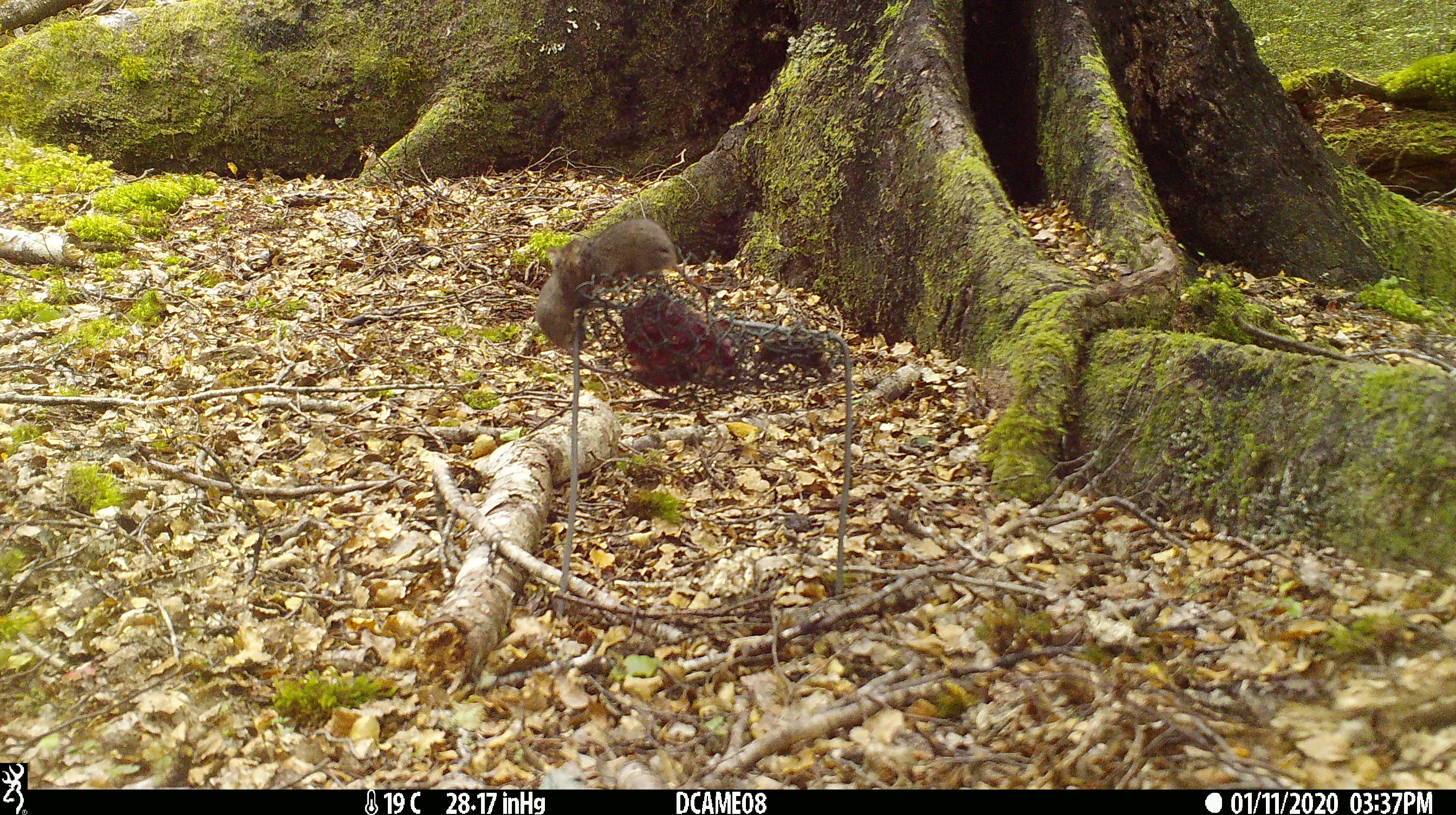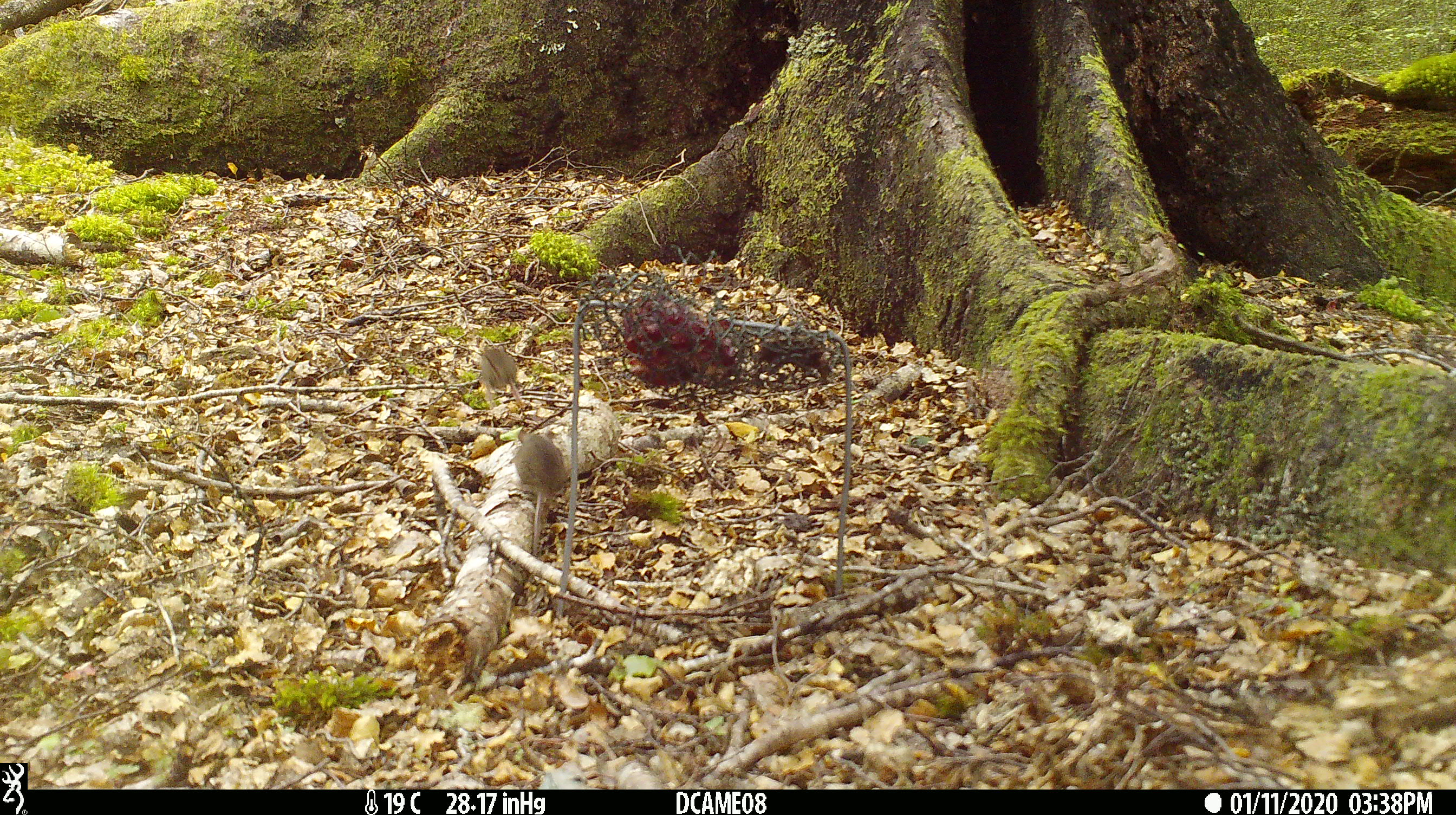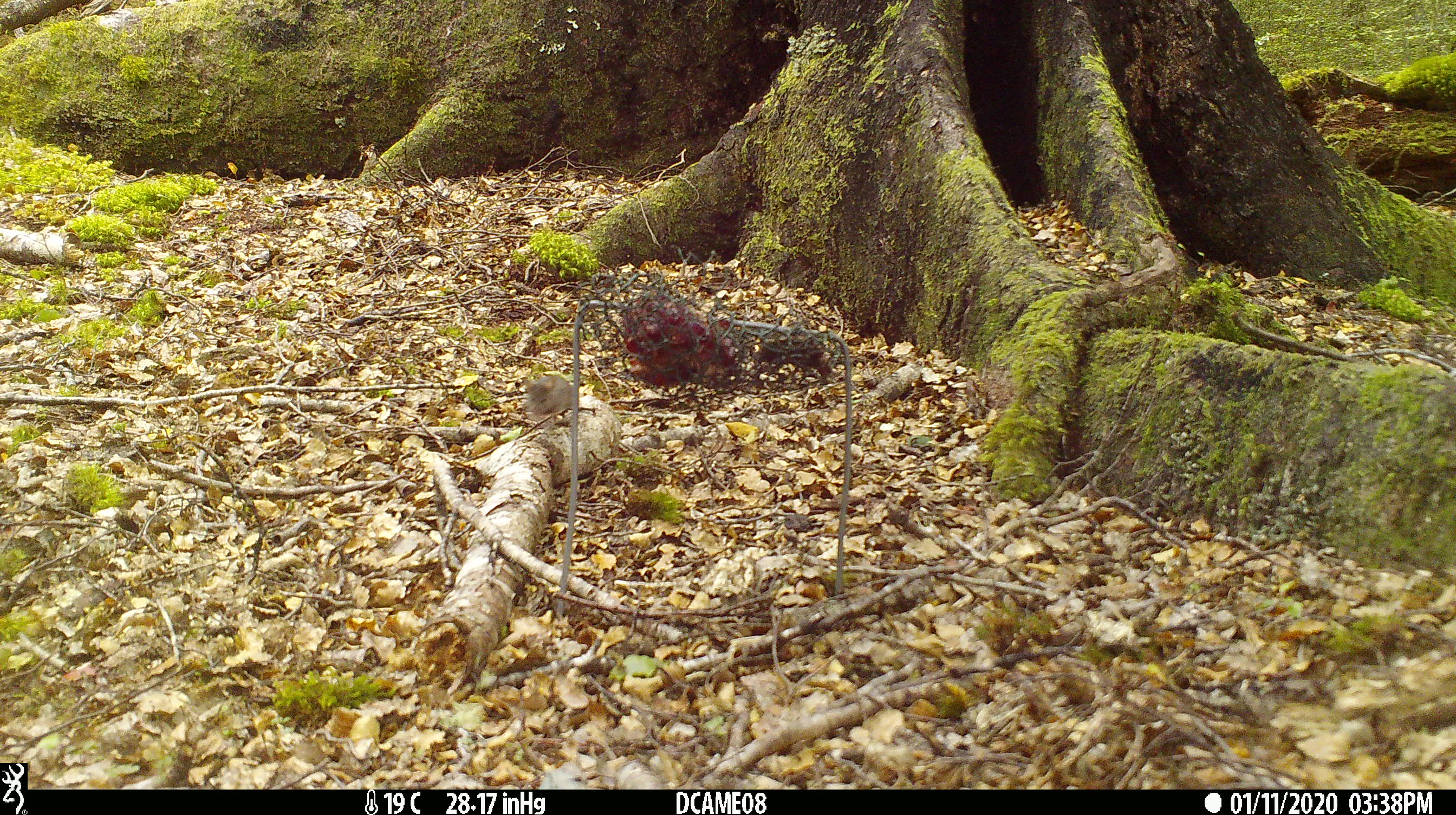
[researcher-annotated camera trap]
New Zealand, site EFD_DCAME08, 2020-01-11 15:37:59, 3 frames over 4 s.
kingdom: Animalia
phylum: Chordata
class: Mammalia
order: Rodentia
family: Muridae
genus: Mus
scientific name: Mus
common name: mouse